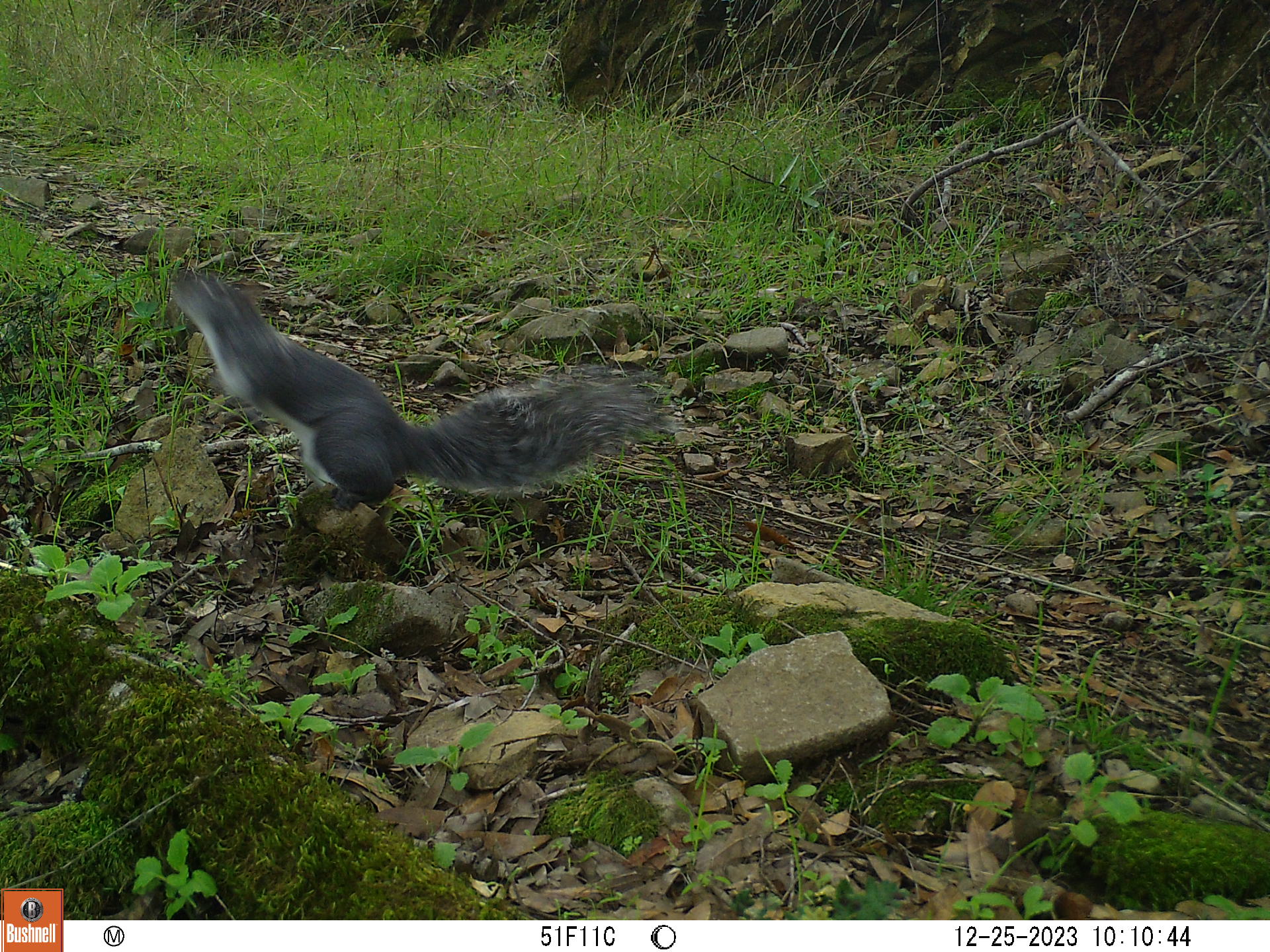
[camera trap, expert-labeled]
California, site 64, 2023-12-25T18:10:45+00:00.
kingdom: Animalia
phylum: Chordata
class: Mammalia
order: Rodentia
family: Sciuridae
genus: Sciurus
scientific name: Sciurus griseus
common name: western gray squirrel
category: western grey squirrel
Western grey squirrel (western gray squirrel) (Sciurus griseus).